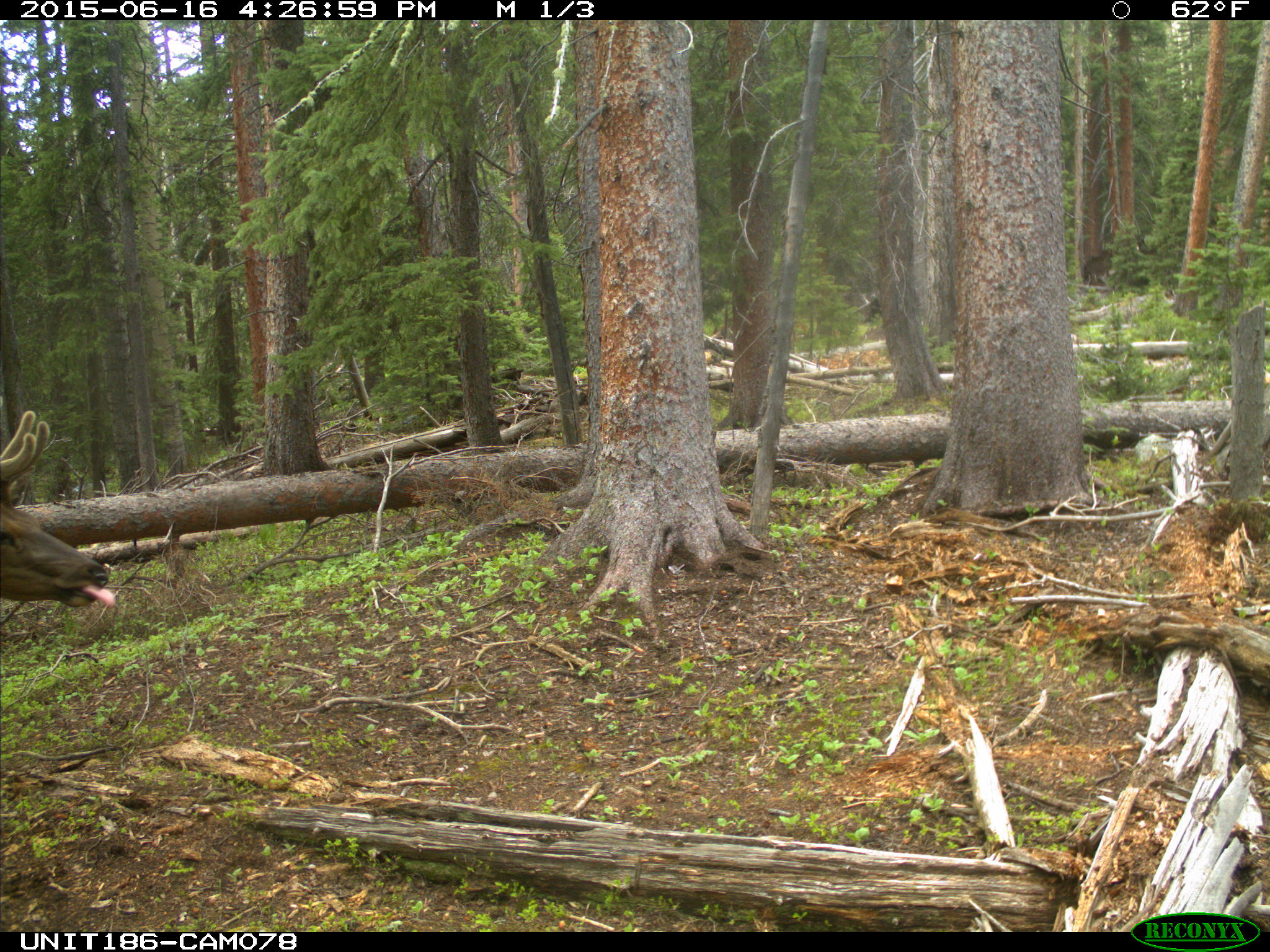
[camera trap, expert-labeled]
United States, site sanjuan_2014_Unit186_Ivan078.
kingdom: Animalia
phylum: Chordata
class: Mammalia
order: Artiodactyla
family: Cervidae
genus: Cervus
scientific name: Cervus elaphus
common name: red deer